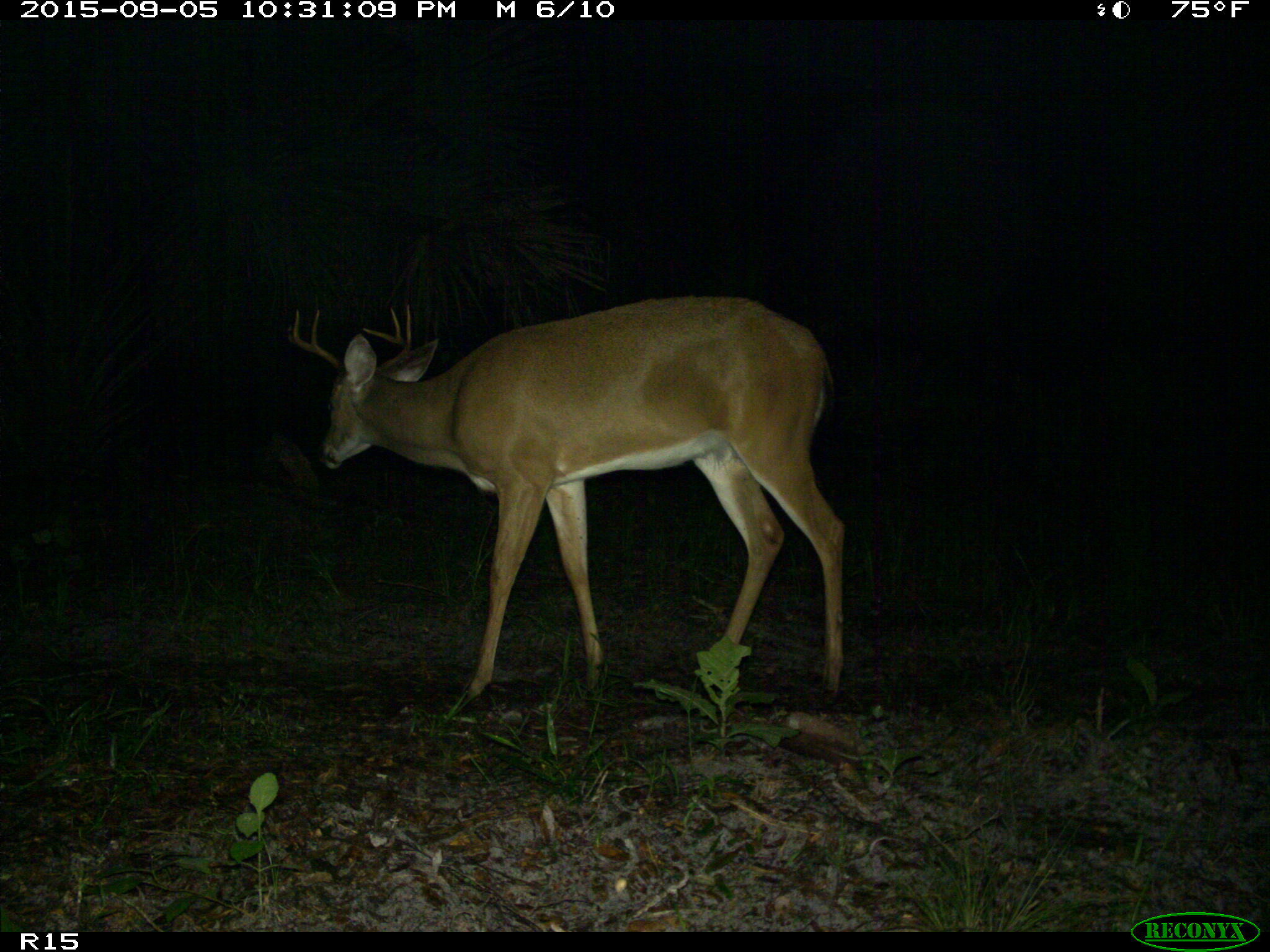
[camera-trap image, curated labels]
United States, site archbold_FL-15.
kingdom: Animalia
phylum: Chordata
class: Mammalia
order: Artiodactyla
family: Cervidae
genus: Odocoileus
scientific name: Odocoileus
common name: deer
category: unidentified deer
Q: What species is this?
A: Unidentified deer (deer) (Odocoileus).